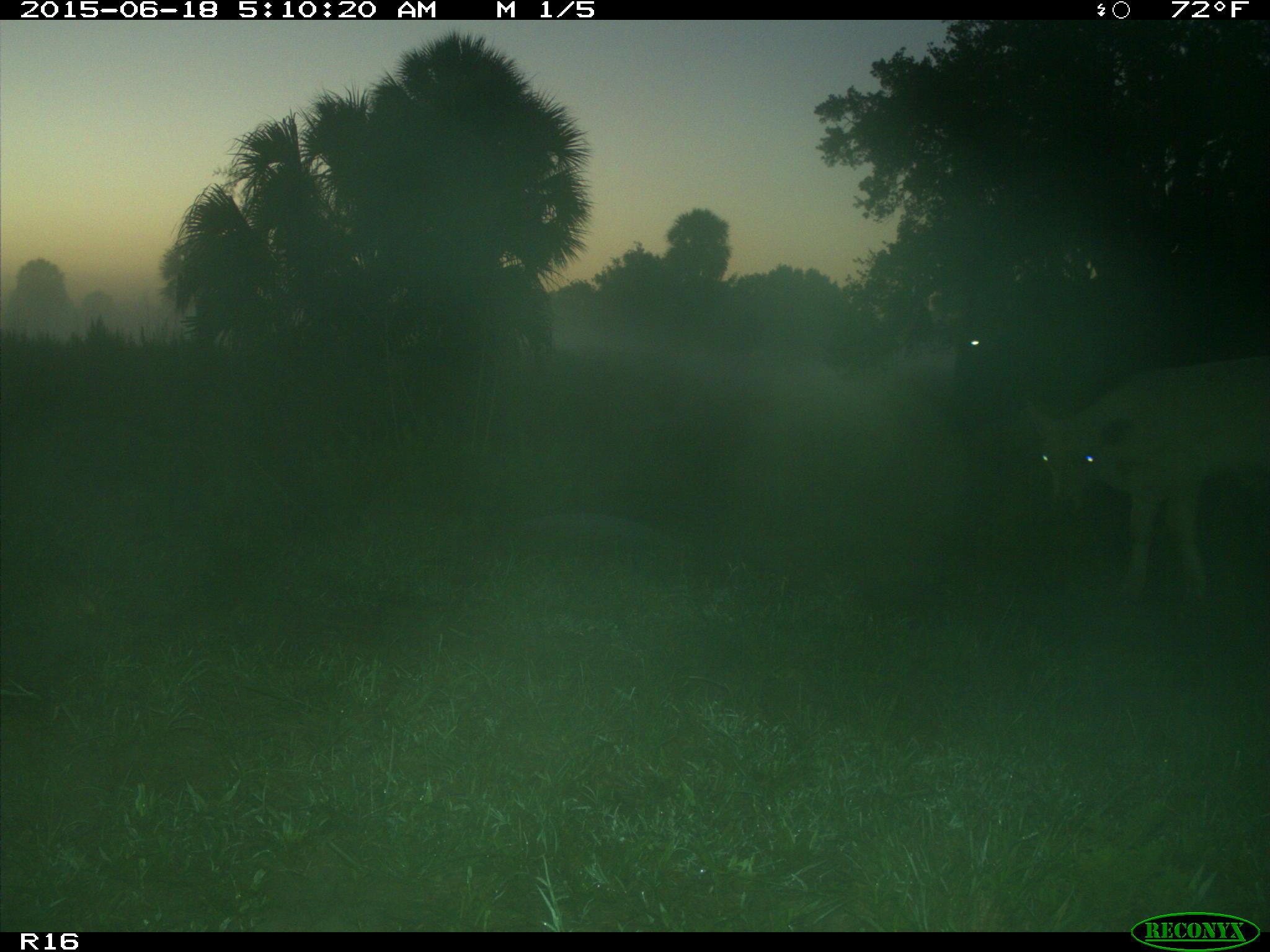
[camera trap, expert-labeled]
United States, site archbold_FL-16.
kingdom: Animalia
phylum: Chordata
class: Mammalia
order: Artiodactyla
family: Bovidae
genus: Bos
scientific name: Bos taurus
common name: domestic cow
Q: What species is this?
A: Bos taurus (domestic cow).